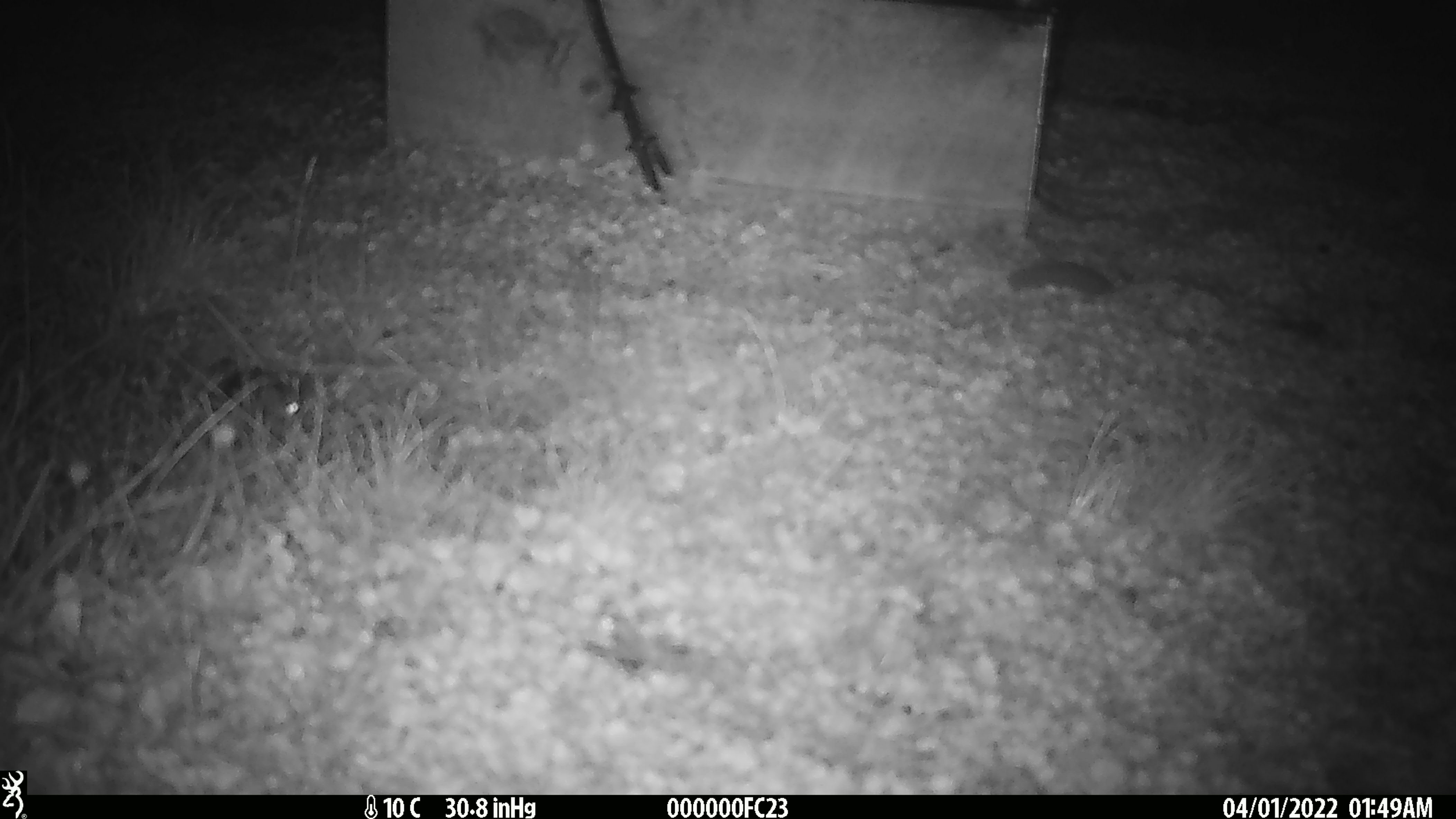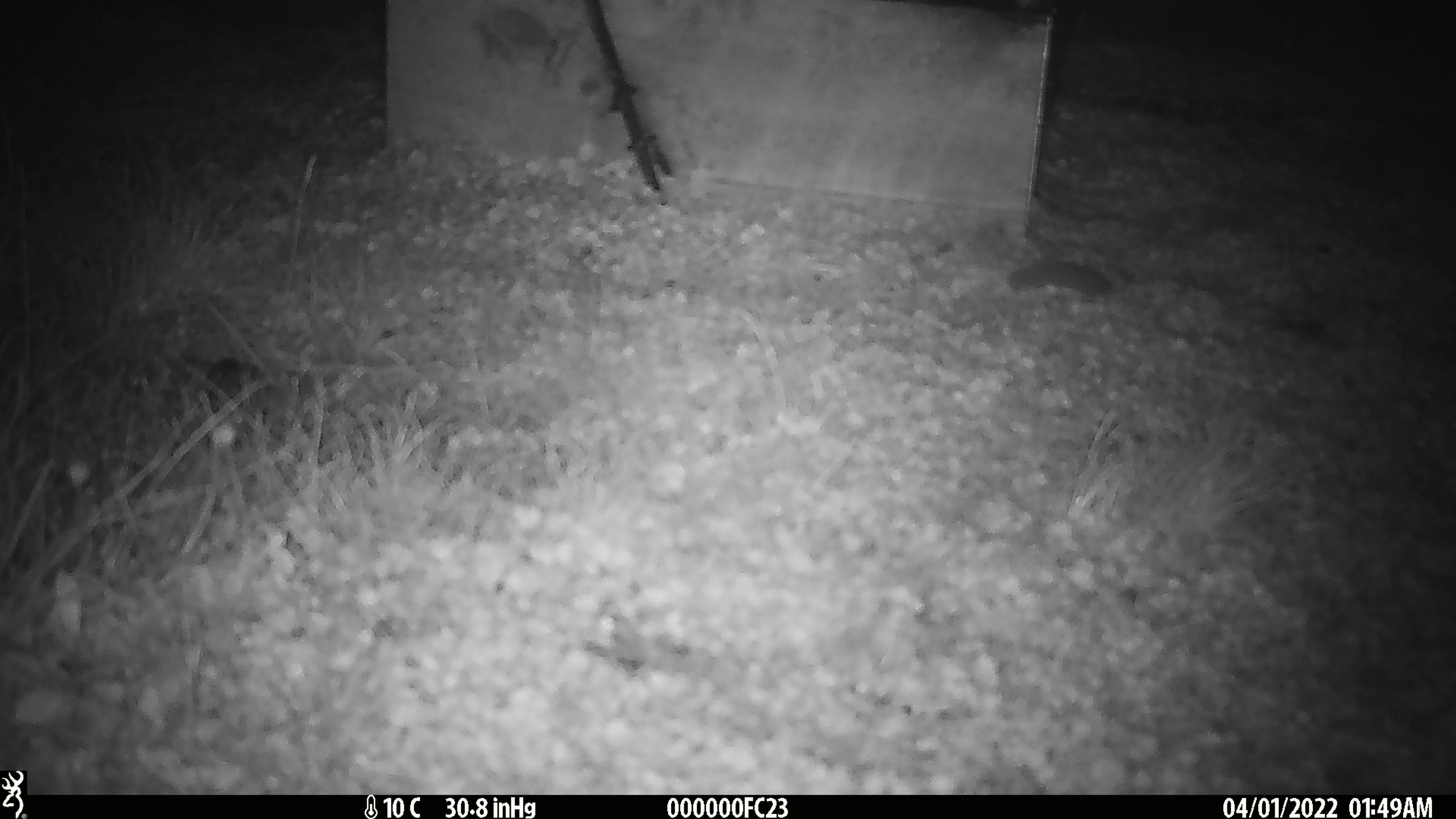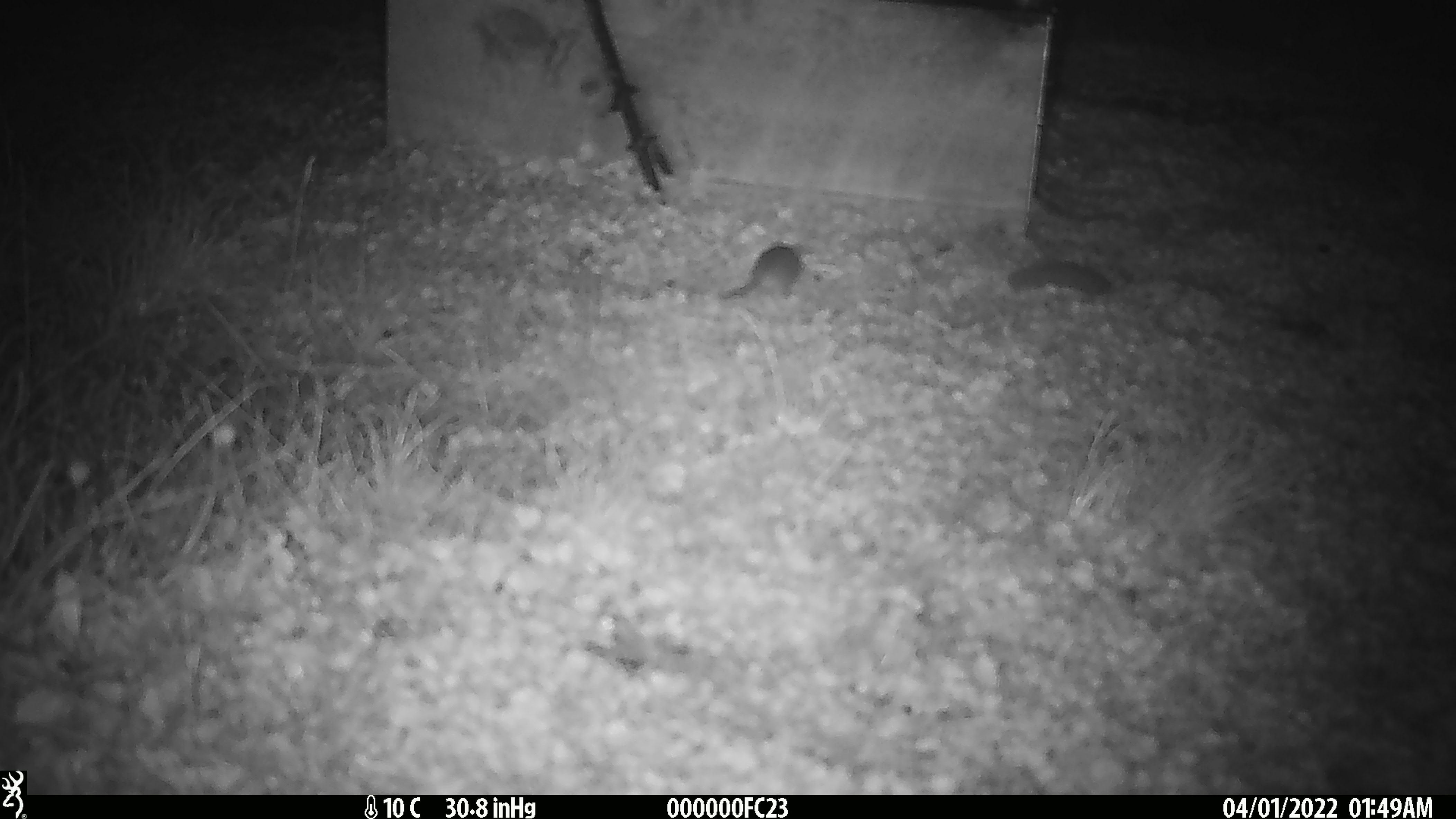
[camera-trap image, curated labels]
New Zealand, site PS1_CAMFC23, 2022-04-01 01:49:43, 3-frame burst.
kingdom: Animalia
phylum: Chordata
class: Mammalia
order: Rodentia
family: Muridae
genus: Mus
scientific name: Mus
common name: mouse